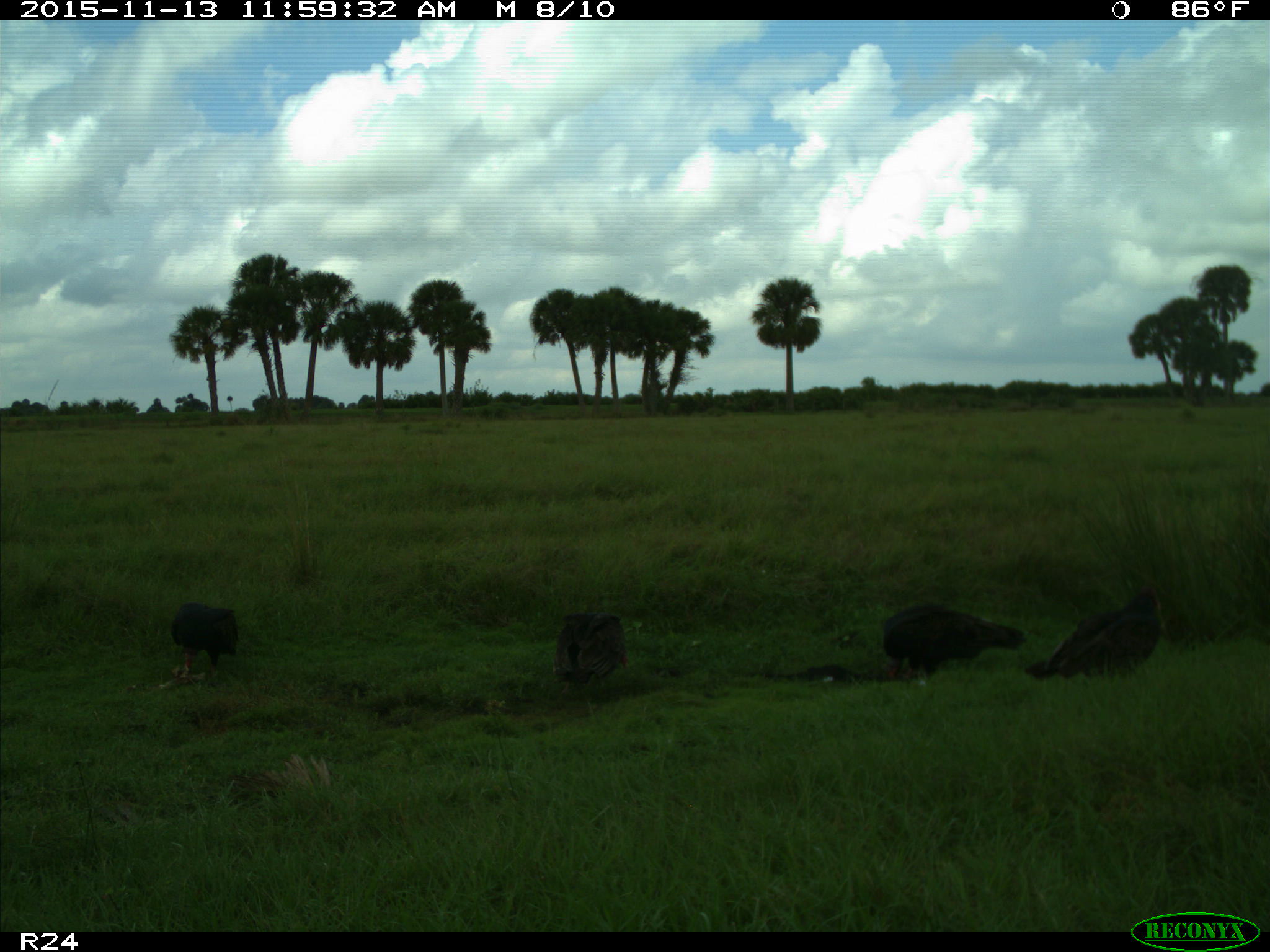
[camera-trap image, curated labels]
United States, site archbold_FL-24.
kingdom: Animalia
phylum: Chordata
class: Aves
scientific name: Aves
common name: birds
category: unidentified bird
Unidentified bird (birds) (Aves).